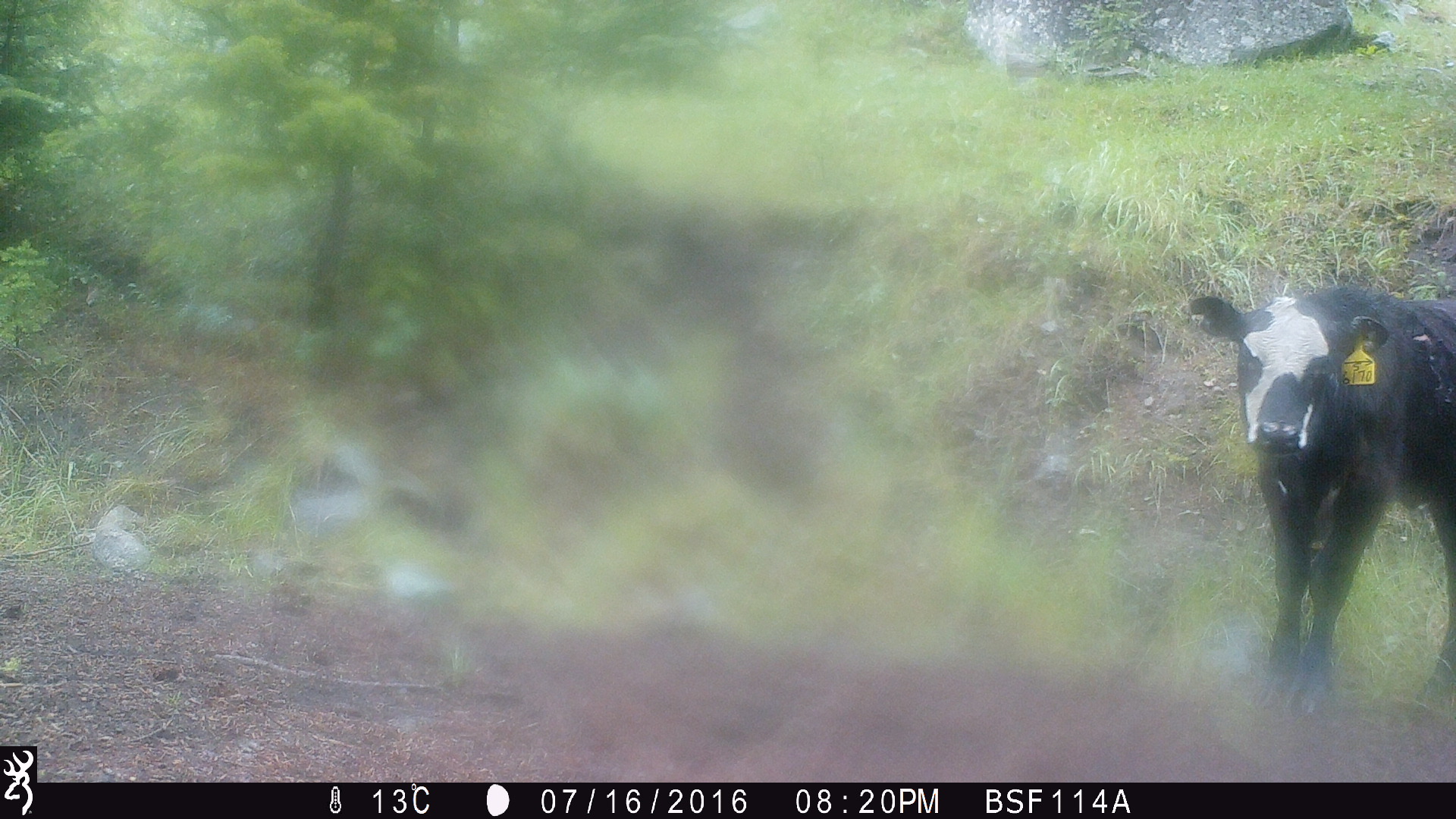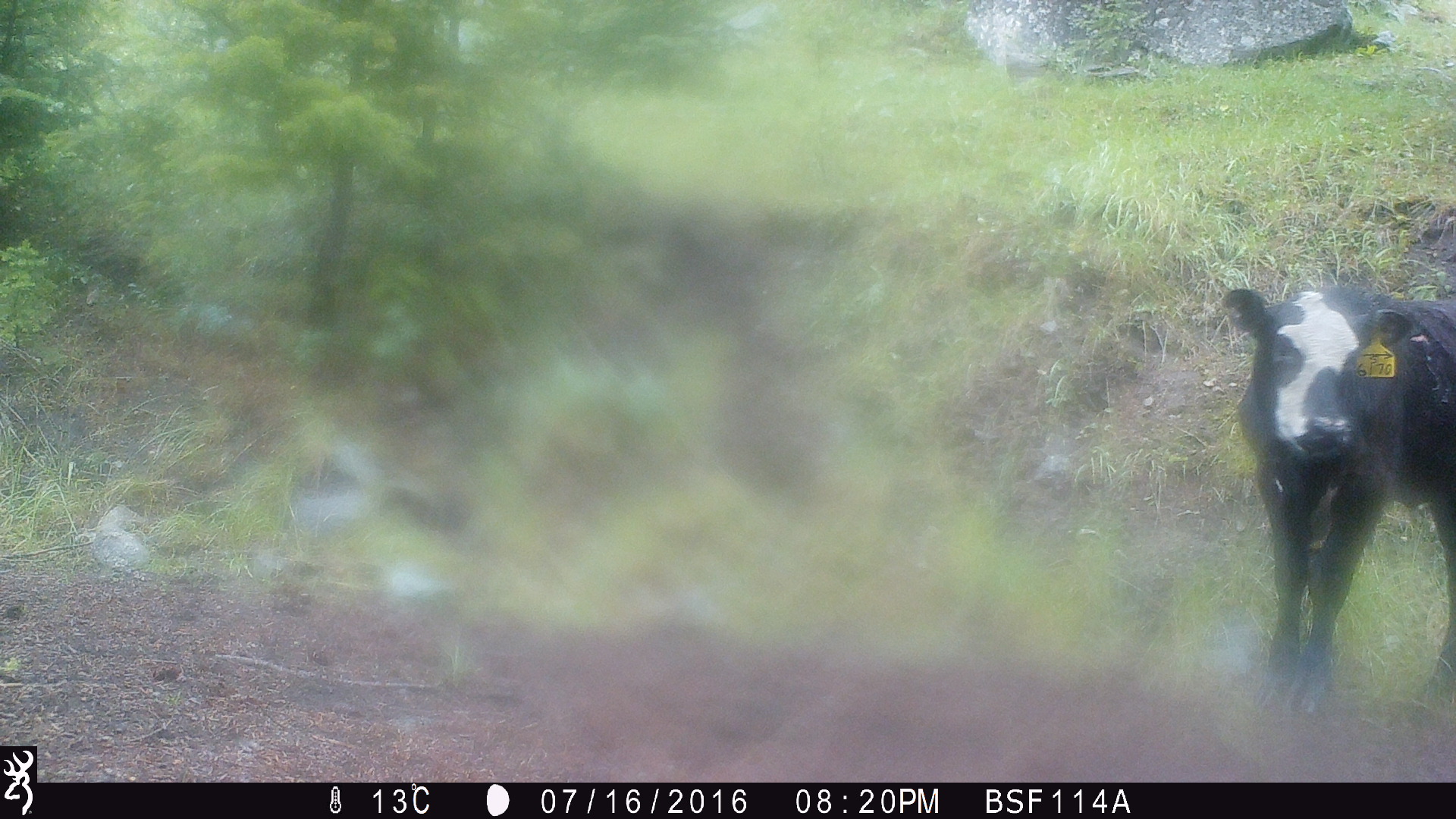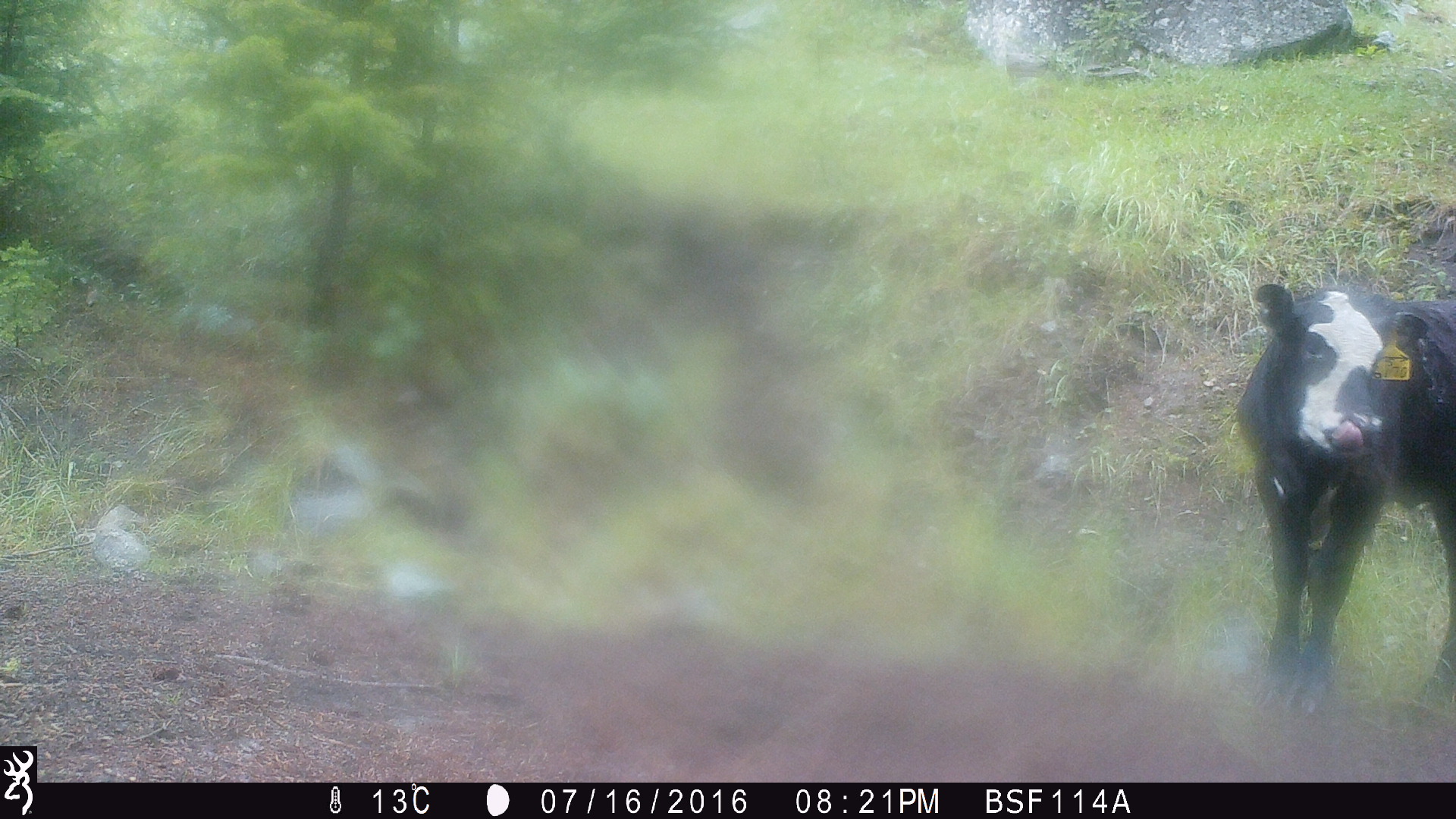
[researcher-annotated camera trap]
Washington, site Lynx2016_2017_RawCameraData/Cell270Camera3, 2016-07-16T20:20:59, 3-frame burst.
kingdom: Animalia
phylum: Chordata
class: Mammalia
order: Artiodactyla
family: Bovidae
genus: Bos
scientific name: Bos taurus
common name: domestic cattle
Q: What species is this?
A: Domestic cattle (Bos taurus).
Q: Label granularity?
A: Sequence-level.